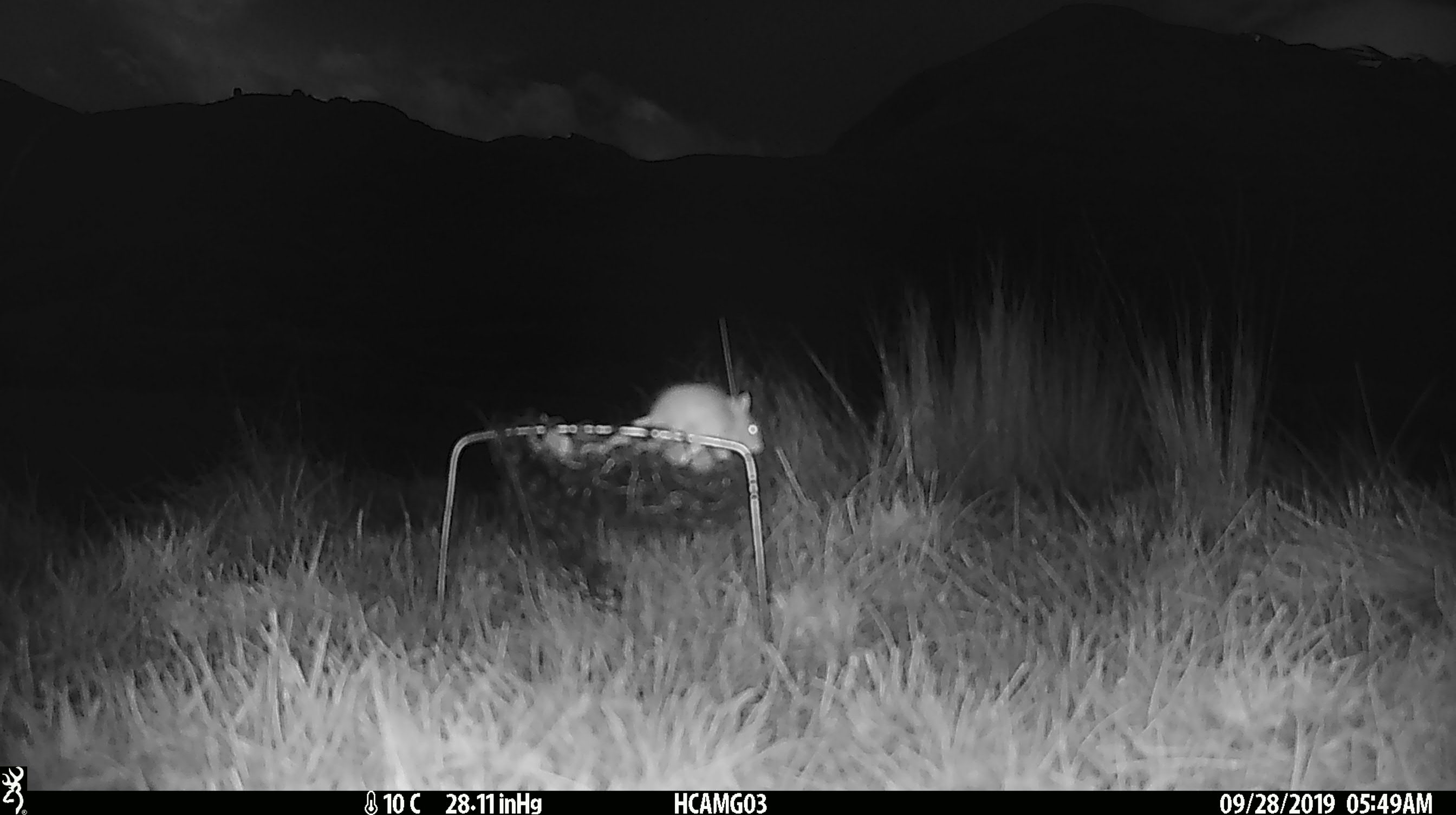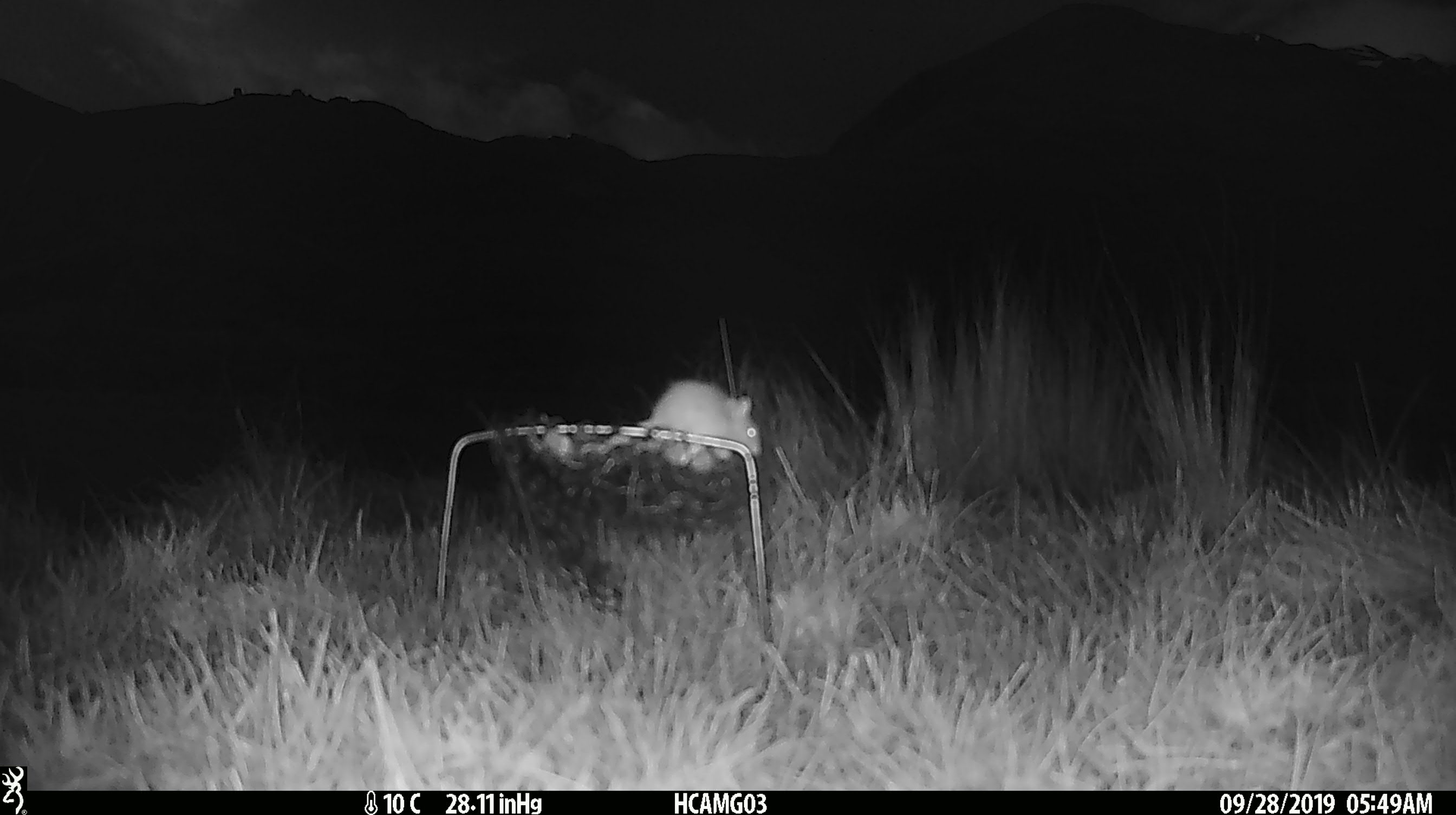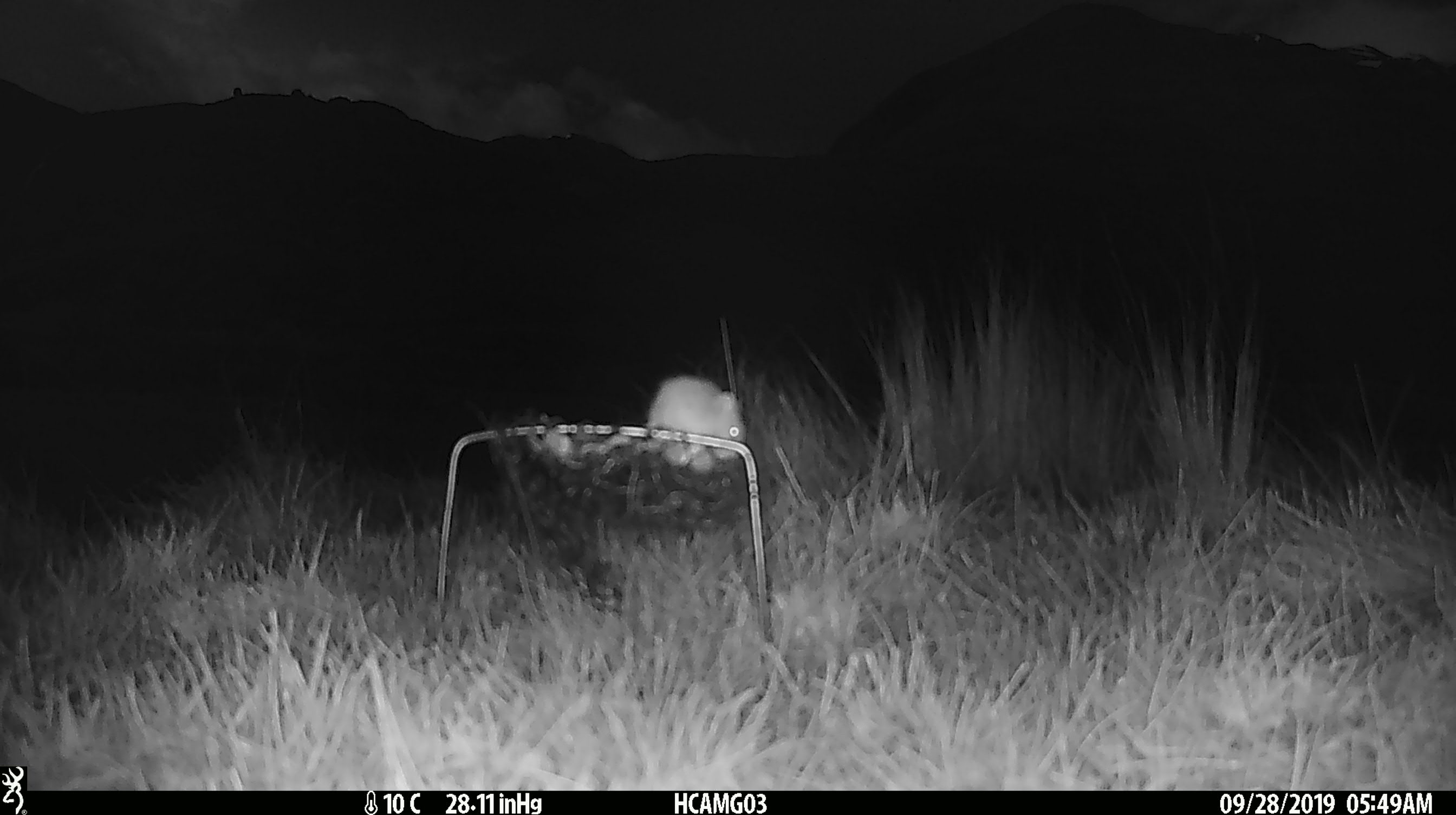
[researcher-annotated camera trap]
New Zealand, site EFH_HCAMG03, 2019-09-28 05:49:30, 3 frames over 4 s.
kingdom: Animalia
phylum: Chordata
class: Mammalia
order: Rodentia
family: Muridae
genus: Mus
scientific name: Mus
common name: mouse